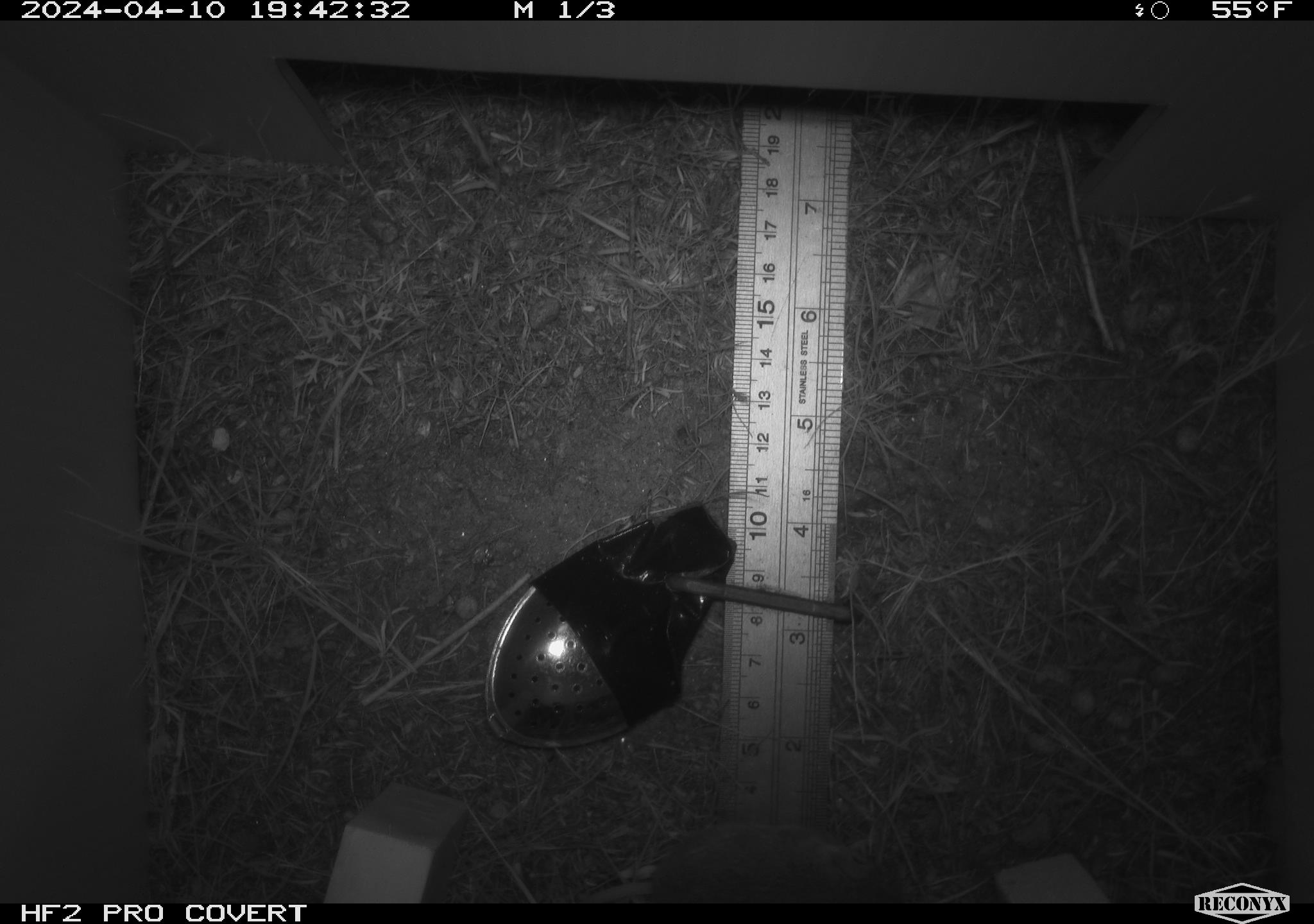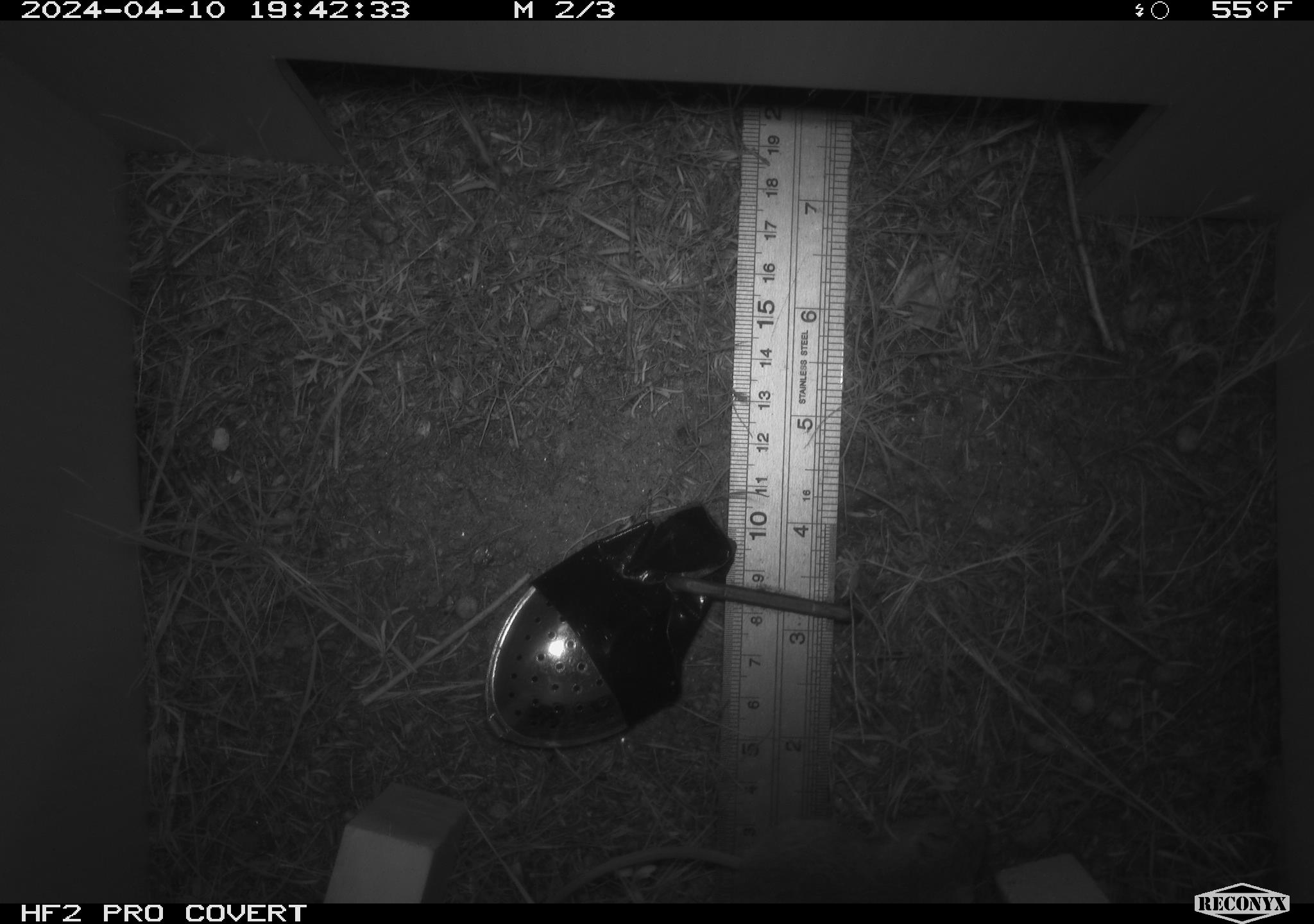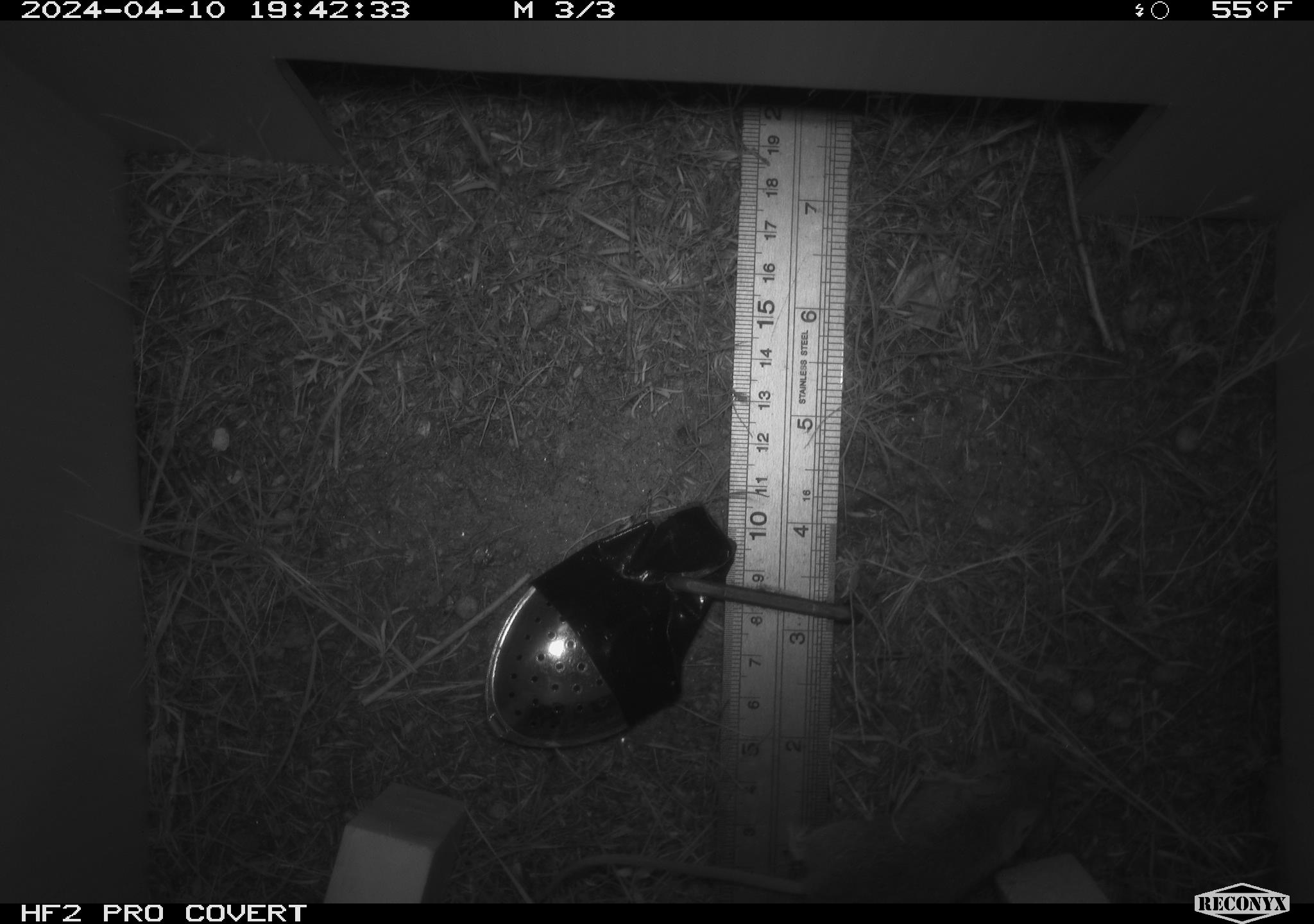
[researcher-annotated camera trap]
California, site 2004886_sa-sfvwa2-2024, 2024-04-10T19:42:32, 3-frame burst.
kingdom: Animalia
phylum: Chordata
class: Mammalia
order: Rodentia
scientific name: Rodentia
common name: mouse species